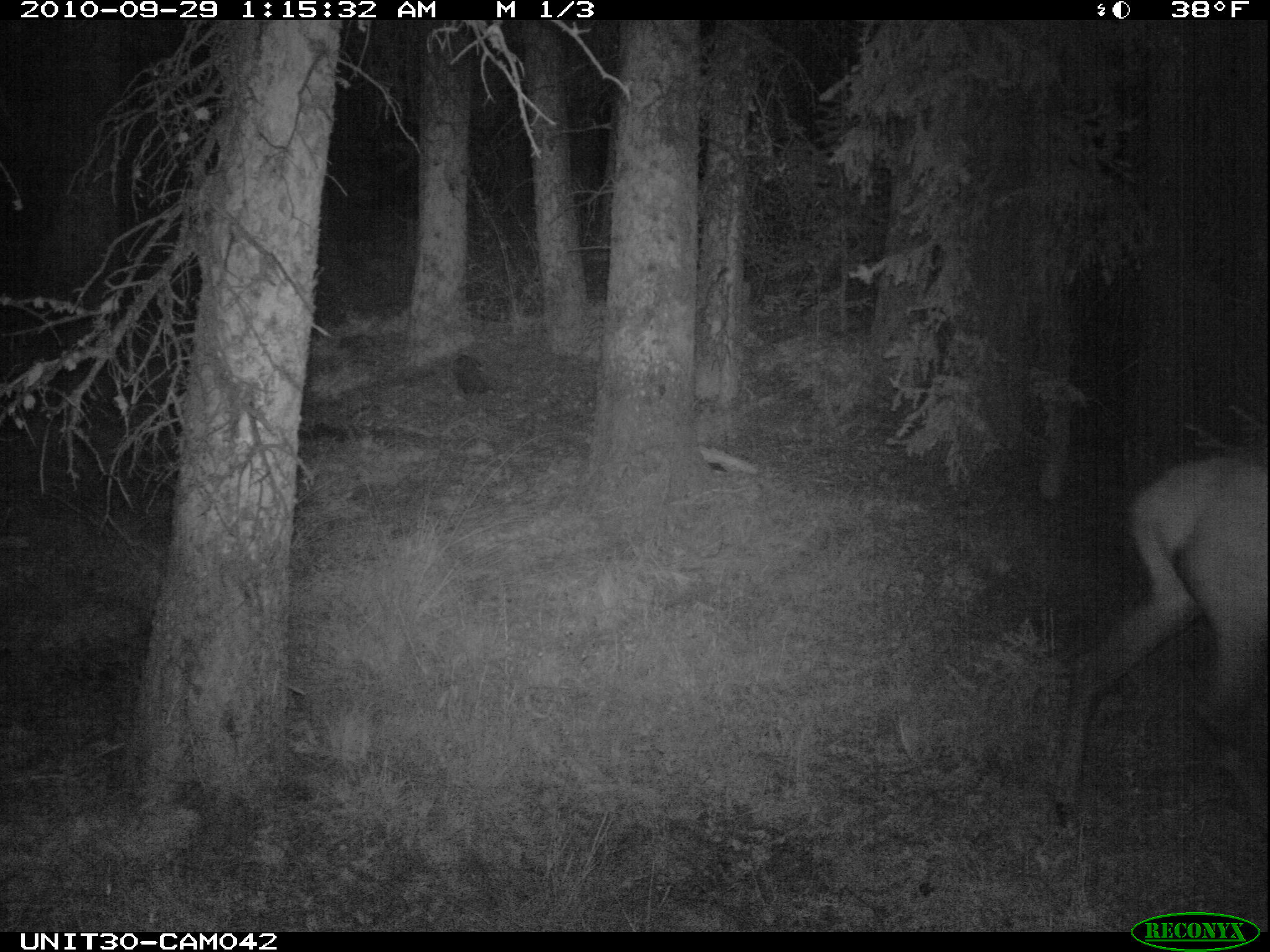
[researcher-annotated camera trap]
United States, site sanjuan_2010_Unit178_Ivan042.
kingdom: Animalia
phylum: Chordata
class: Mammalia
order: Artiodactyla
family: Cervidae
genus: Cervus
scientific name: Cervus elaphus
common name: red deer